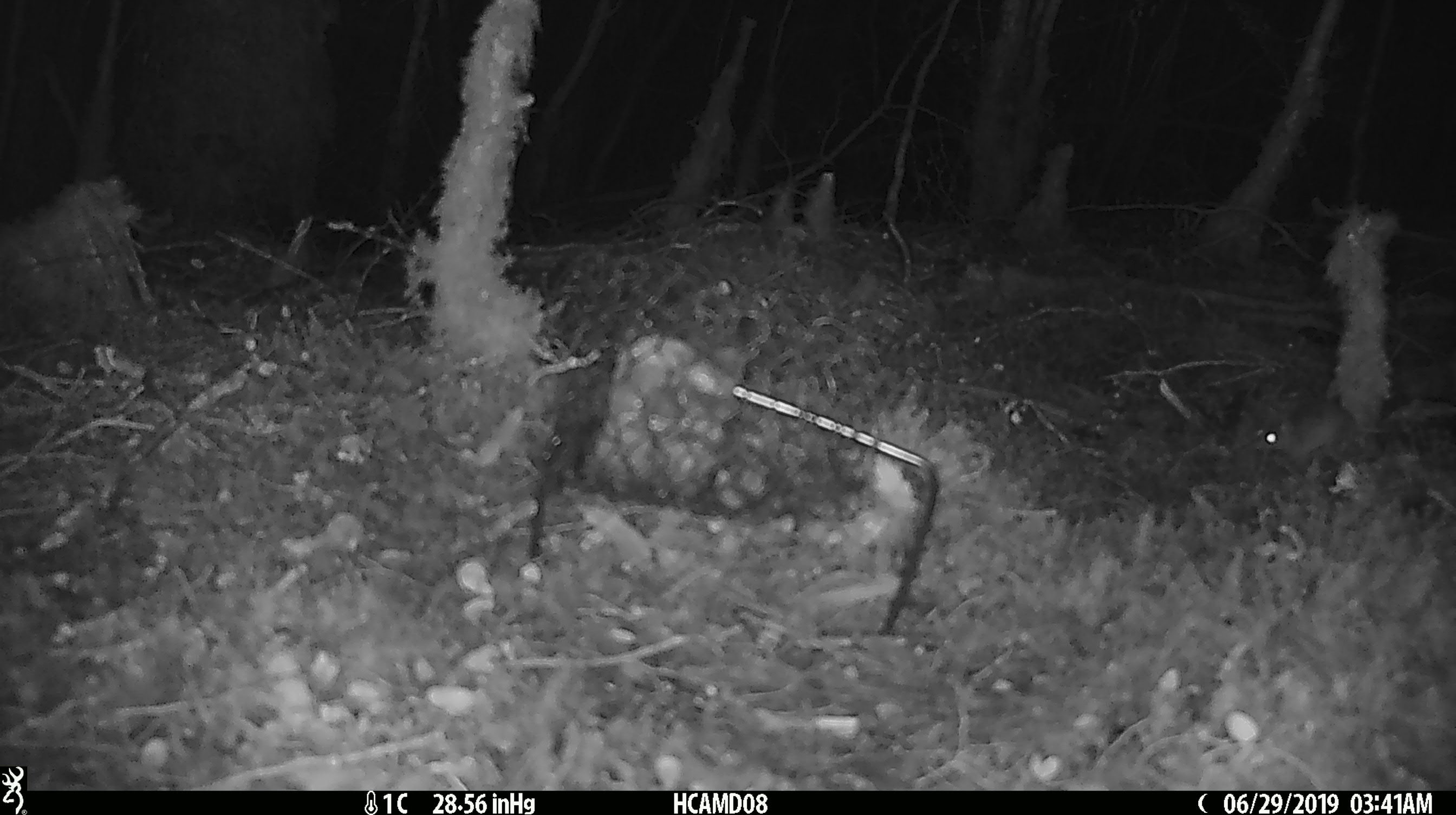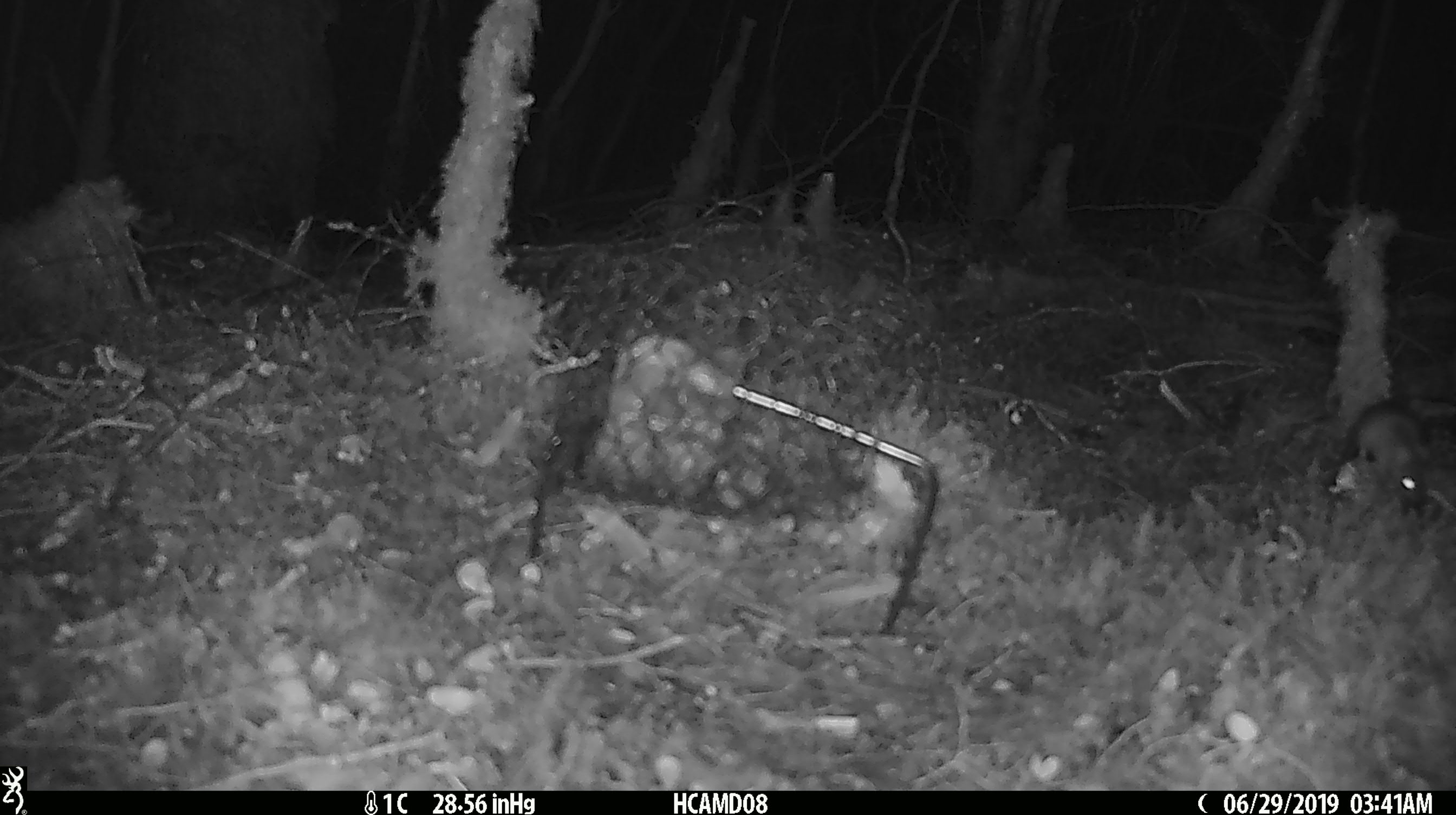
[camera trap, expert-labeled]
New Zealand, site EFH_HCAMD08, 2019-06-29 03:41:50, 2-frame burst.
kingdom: Animalia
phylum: Chordata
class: Mammalia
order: Rodentia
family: Muridae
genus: Mus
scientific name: Mus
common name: mouse